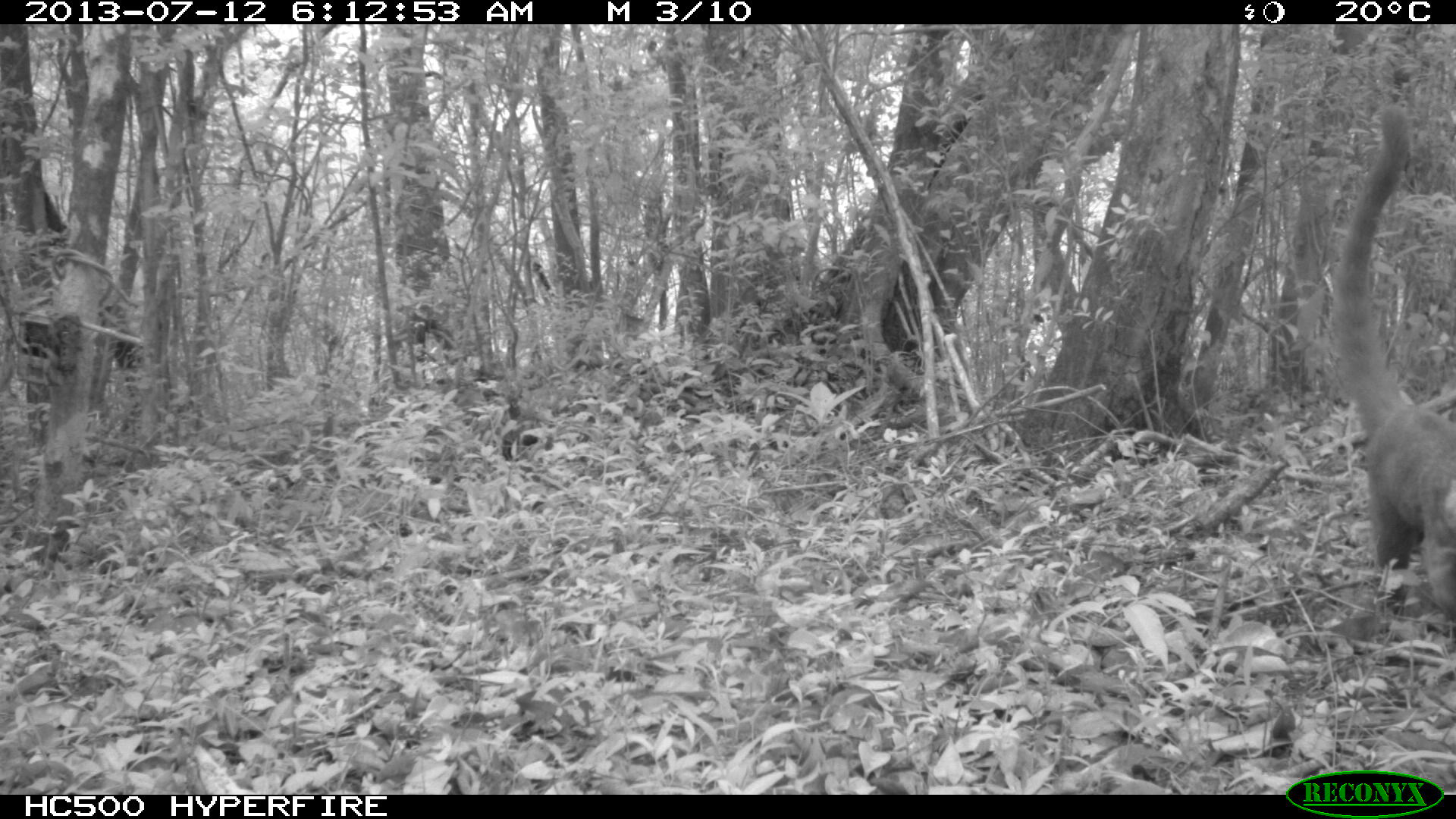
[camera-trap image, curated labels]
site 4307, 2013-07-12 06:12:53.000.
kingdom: Animalia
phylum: Chordata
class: Mammalia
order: Carnivora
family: Procyonidae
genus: Nasua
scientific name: Nasua narica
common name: white-nosed coati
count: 1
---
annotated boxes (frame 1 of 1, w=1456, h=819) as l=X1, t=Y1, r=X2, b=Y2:
nasua narica: l=1333, t=100, r=1456, b=620